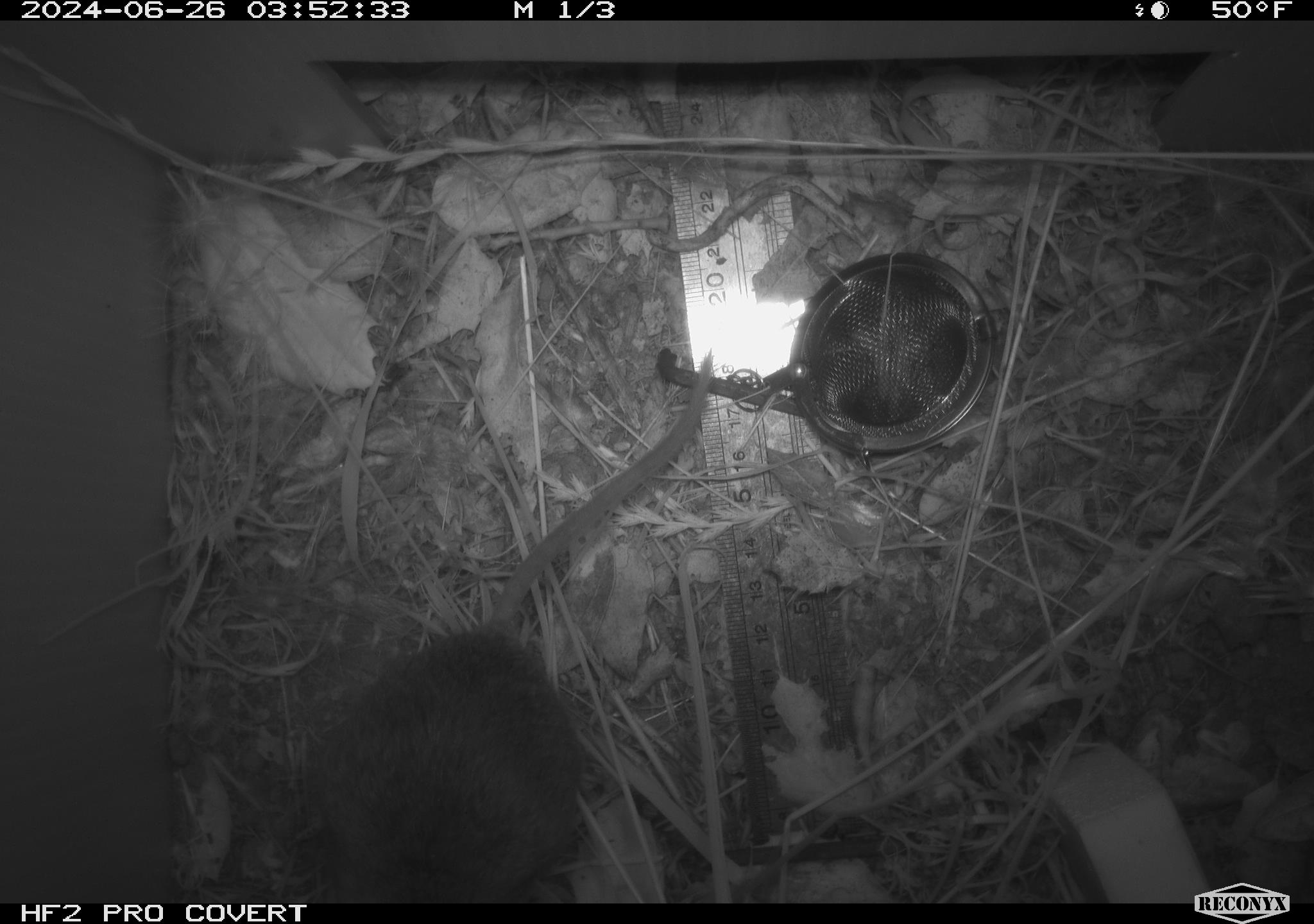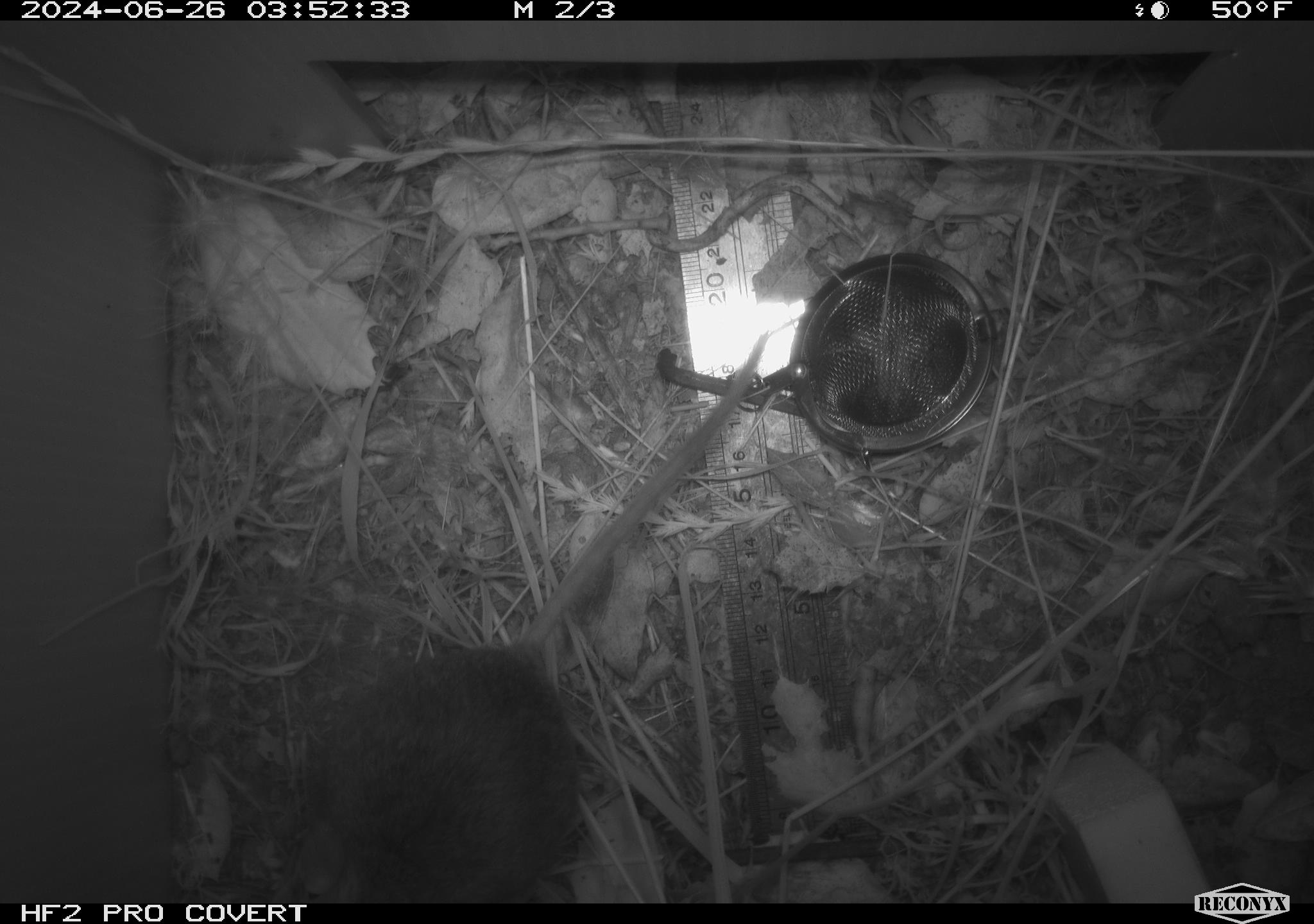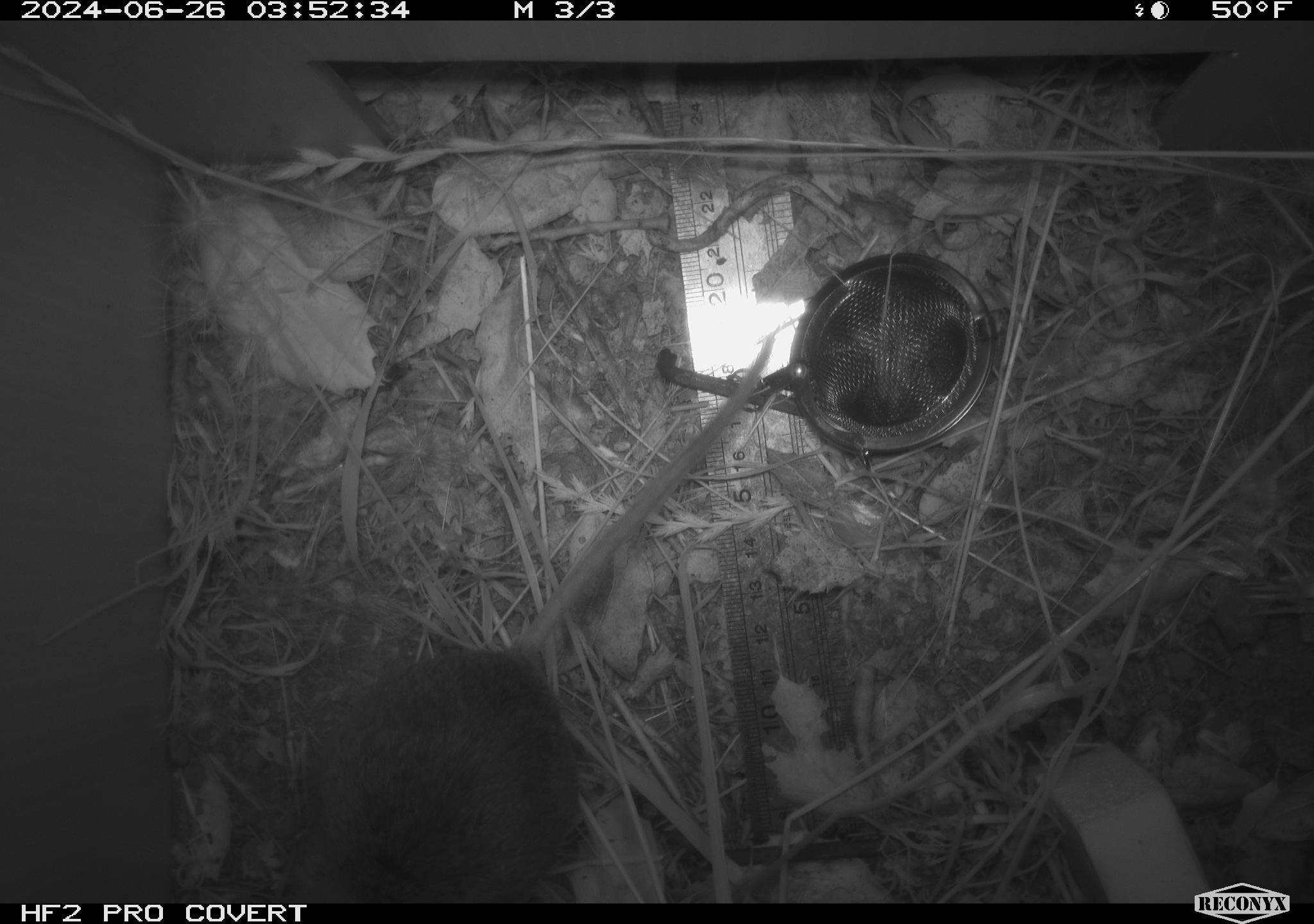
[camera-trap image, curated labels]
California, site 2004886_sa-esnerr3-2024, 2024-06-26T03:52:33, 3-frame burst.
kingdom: Animalia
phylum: Chordata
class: Mammalia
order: Rodentia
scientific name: Rodentia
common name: rodent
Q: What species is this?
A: Rodent (Rodentia).